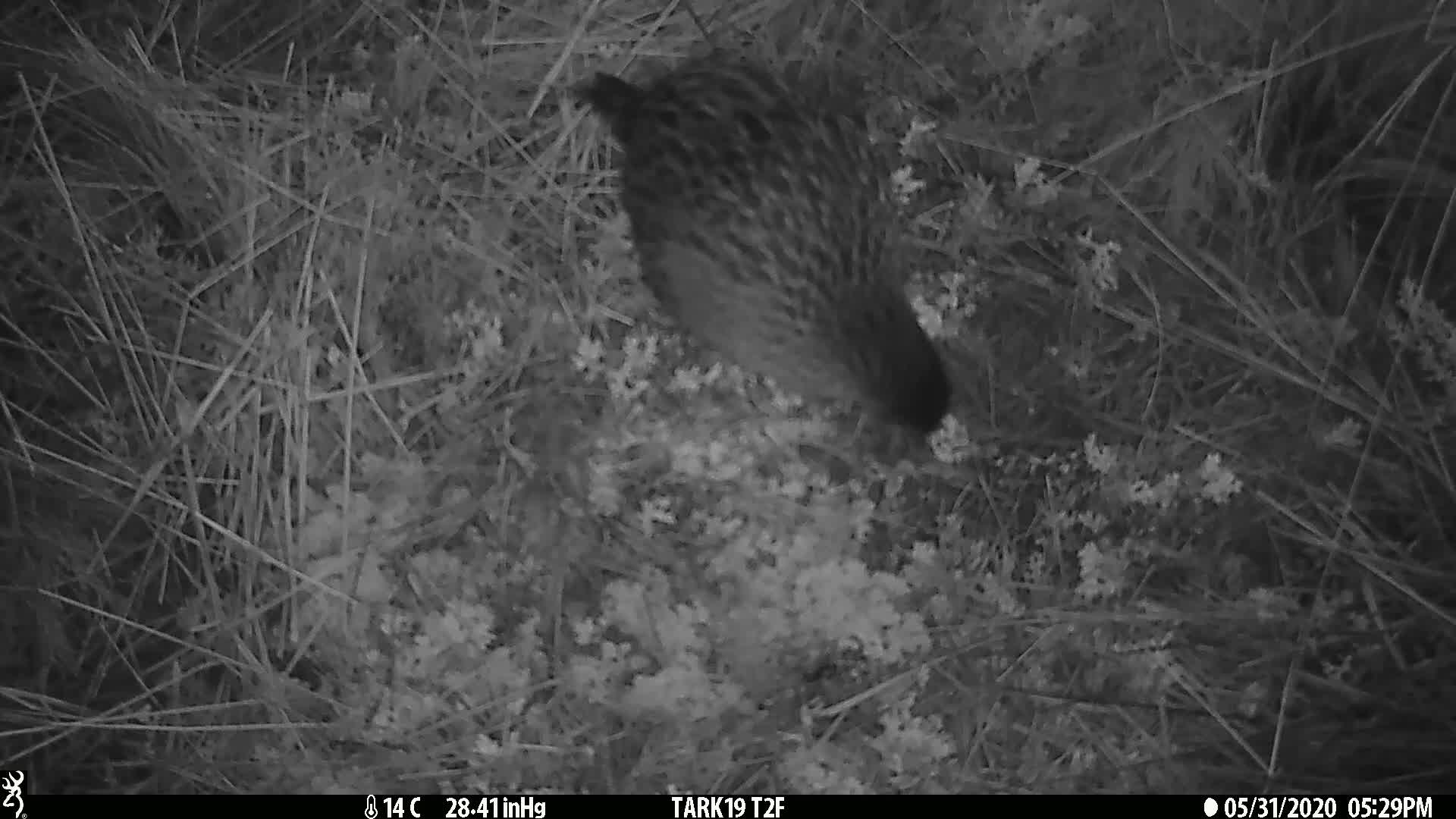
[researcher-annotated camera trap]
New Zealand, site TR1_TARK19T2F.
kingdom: Animalia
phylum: Chordata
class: Aves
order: Gruiformes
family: Rallidae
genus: Gallirallus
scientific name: Gallirallus australis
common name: weka